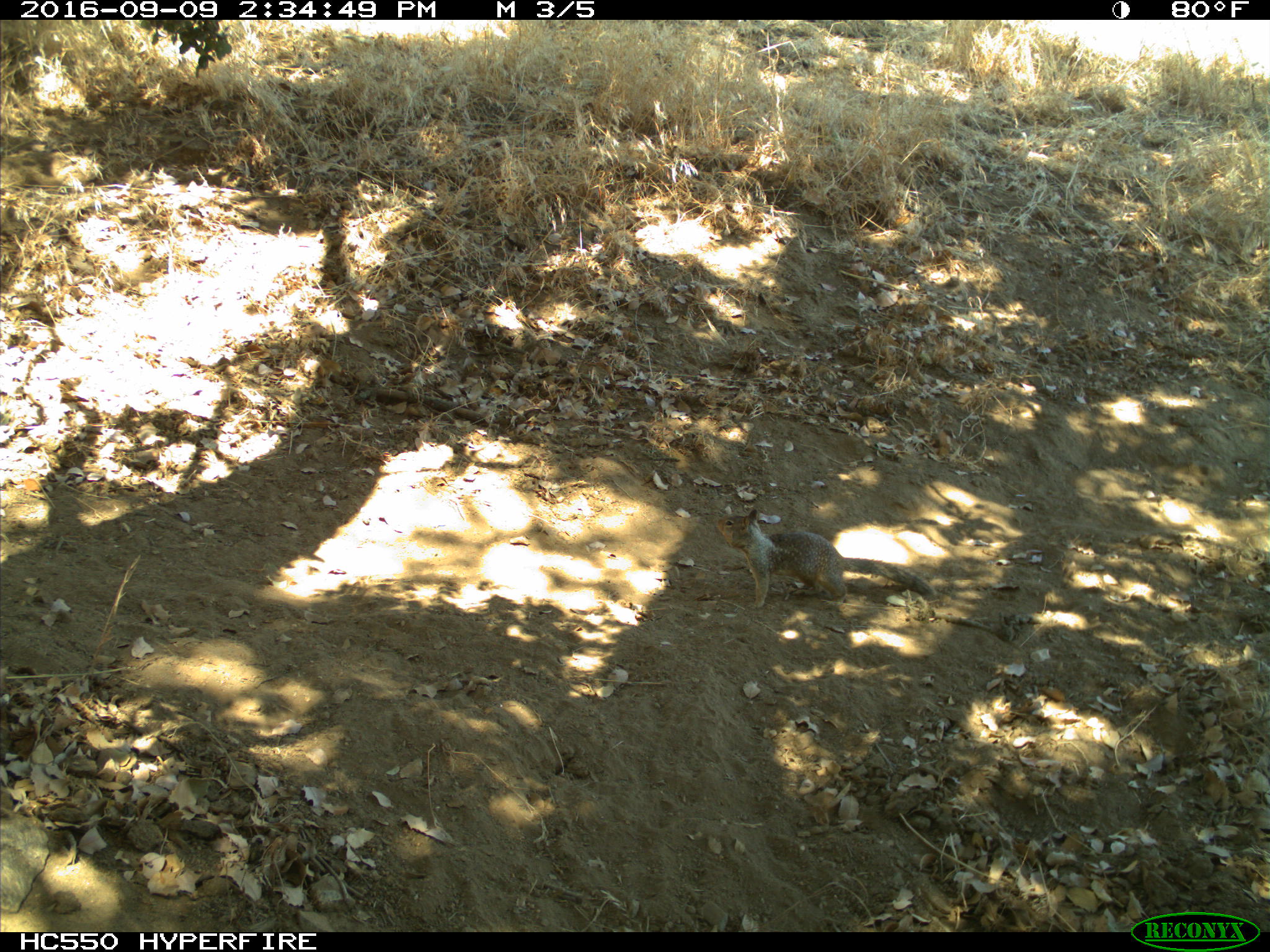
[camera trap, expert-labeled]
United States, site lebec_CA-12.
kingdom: Animalia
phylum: Chordata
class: Mammalia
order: Rodentia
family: Sciuridae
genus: Otospermophilus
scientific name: Otospermophilus beecheyi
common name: california ground squirrel